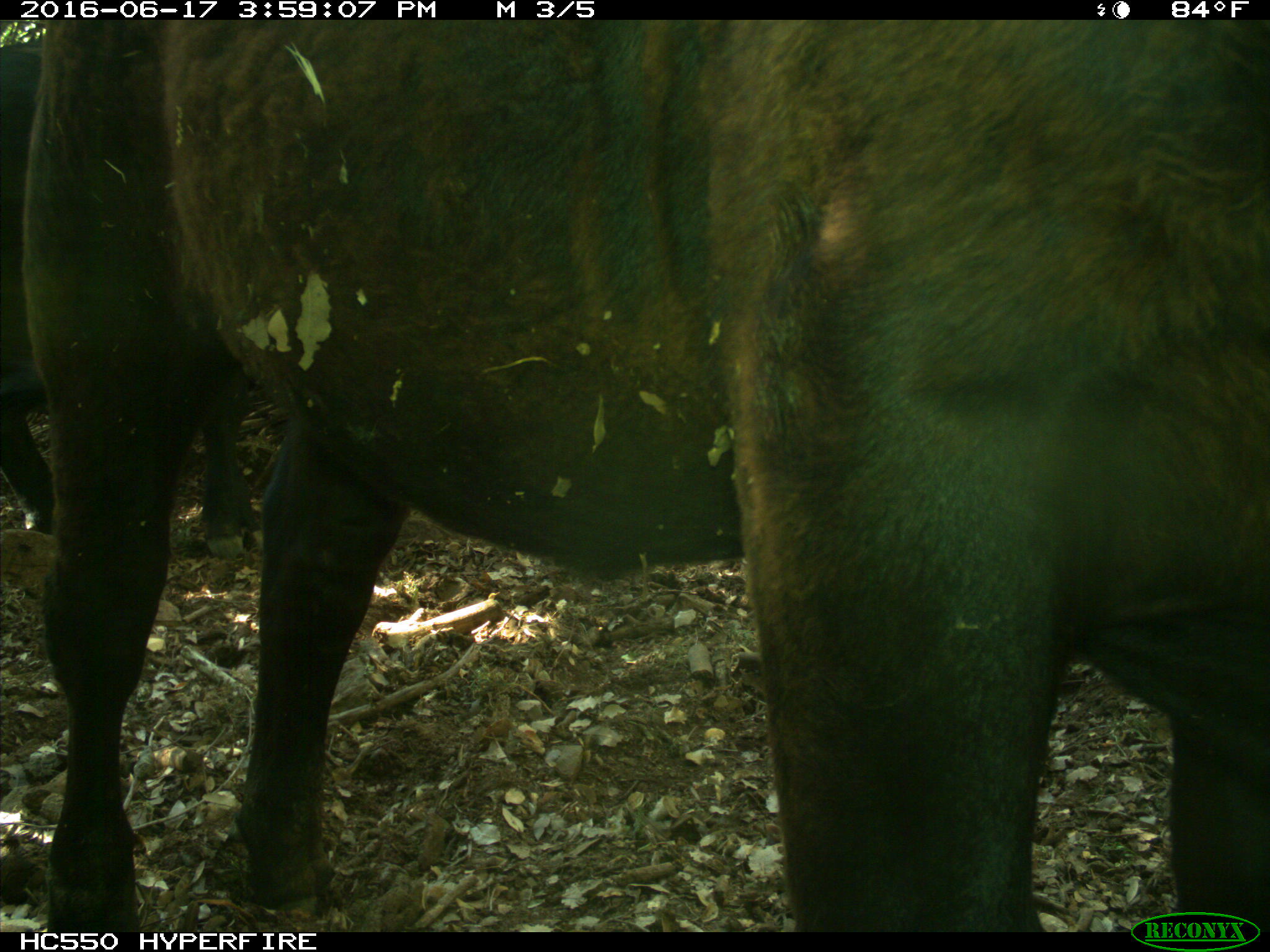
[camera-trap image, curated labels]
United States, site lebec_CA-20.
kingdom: Animalia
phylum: Chordata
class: Mammalia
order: Artiodactyla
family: Bovidae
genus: Bos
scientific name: Bos taurus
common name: domestic cow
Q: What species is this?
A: Bos taurus (domestic cow).